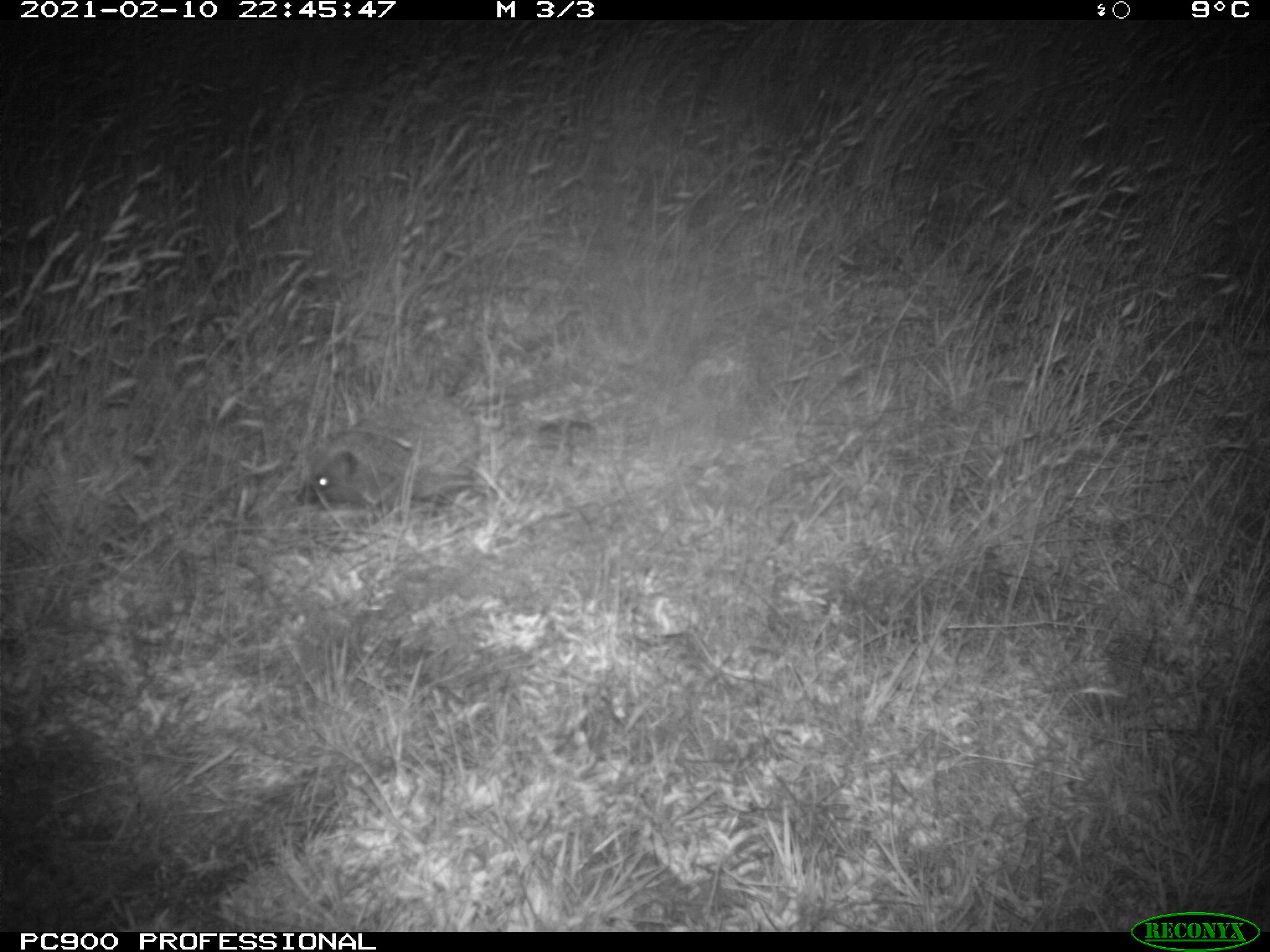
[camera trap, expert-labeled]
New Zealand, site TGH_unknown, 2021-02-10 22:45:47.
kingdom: Animalia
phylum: Chordata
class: Mammalia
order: Eulipotyphla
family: Erinaceidae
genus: Erinaceus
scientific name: Erinaceus europaeus europaeus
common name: european hedgehog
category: hedgehog